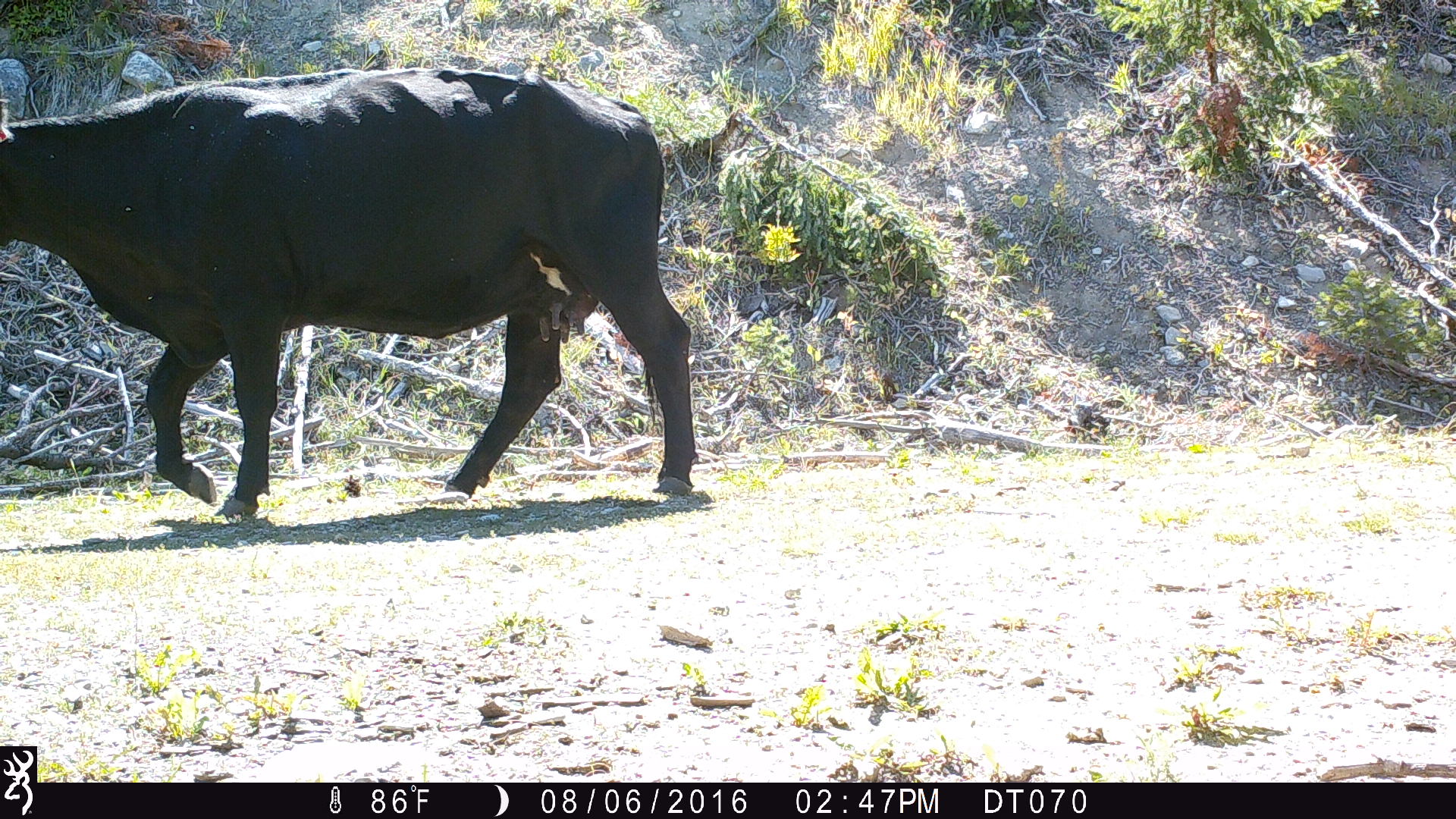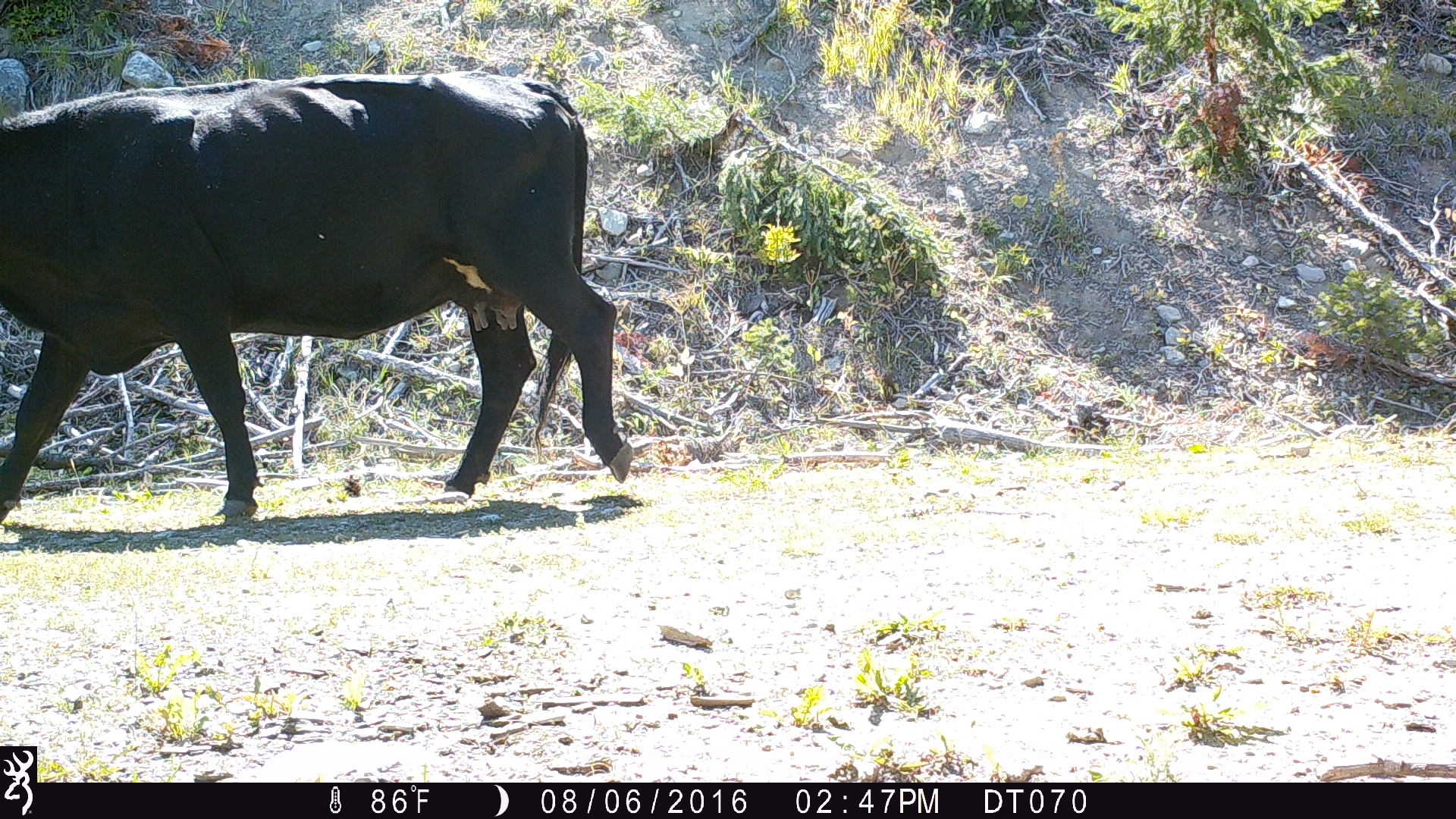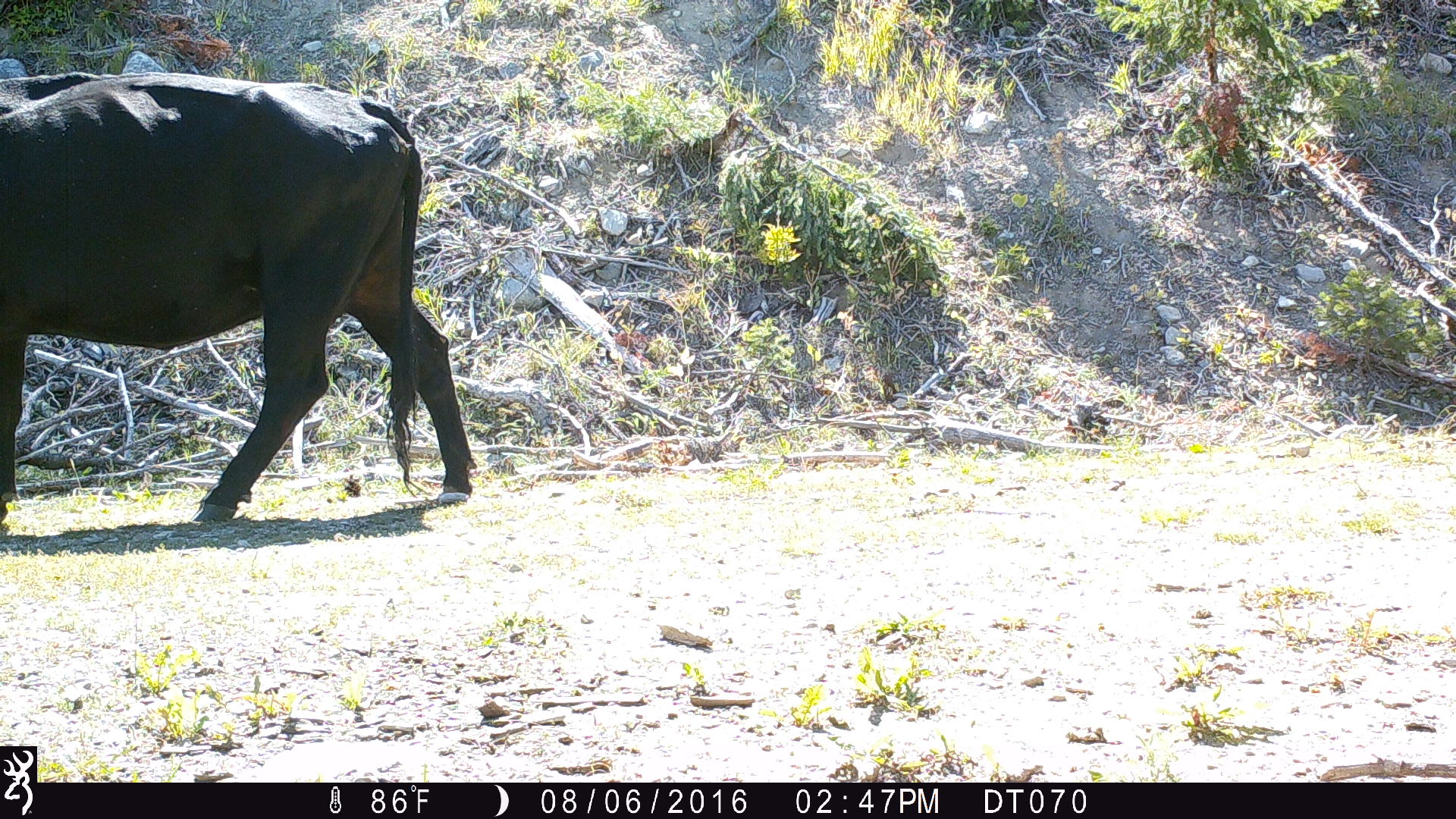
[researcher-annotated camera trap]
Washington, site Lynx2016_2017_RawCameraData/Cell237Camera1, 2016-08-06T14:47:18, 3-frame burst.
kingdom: Animalia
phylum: Chordata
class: Mammalia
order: Artiodactyla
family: Bovidae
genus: Bos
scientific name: Bos taurus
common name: domestic cattle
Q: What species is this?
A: Domestic cattle (Bos taurus).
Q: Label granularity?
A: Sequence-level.